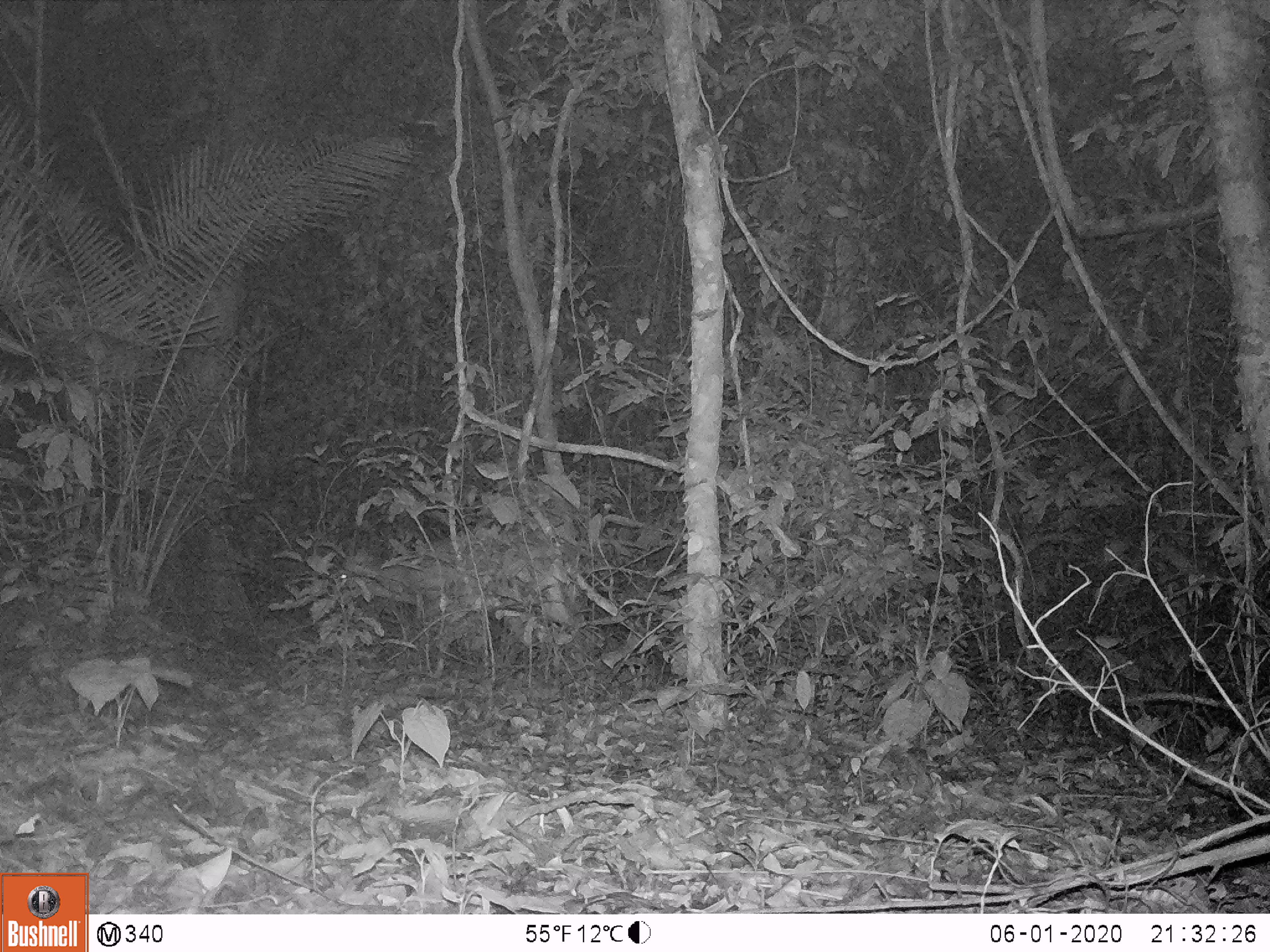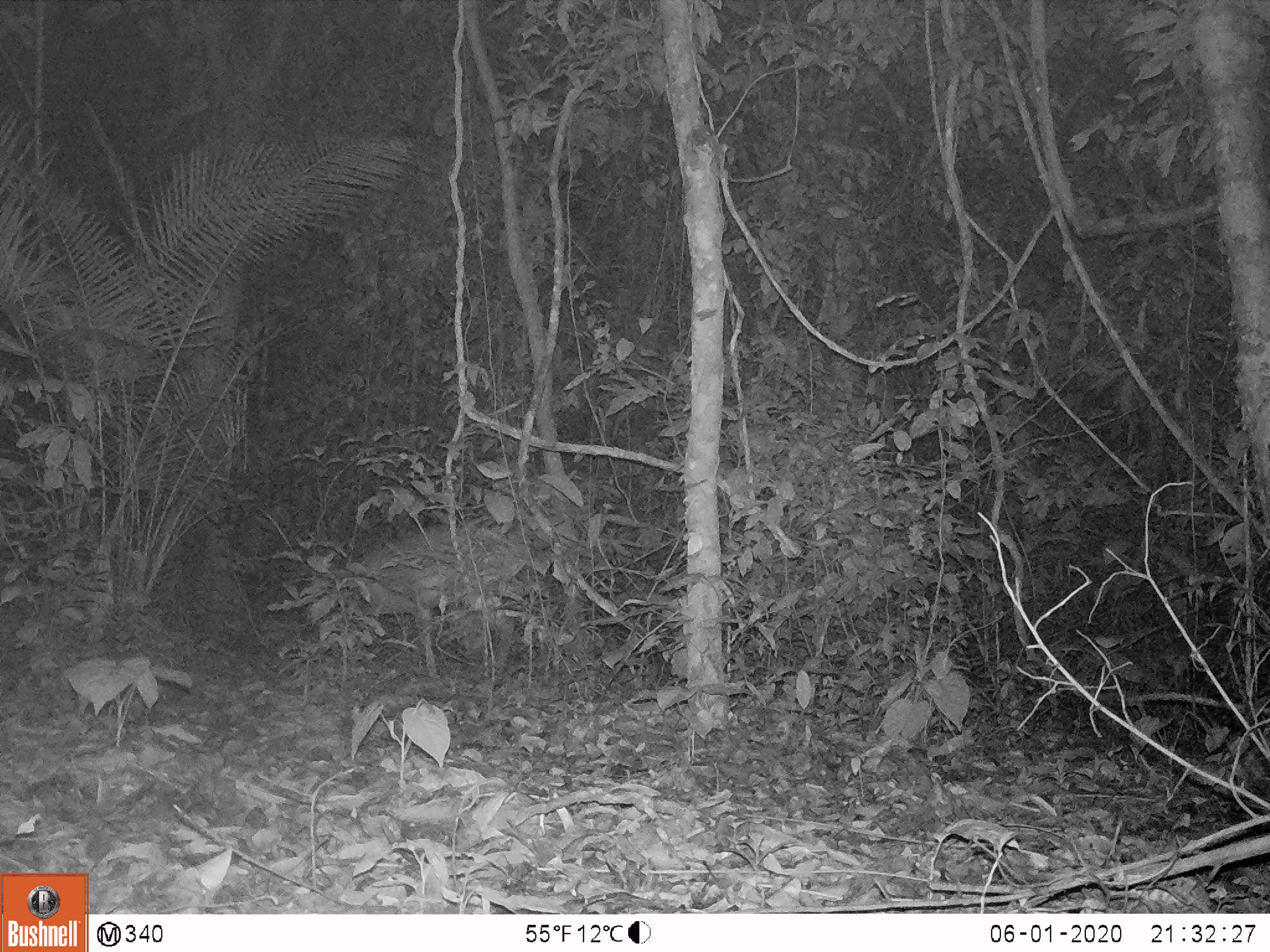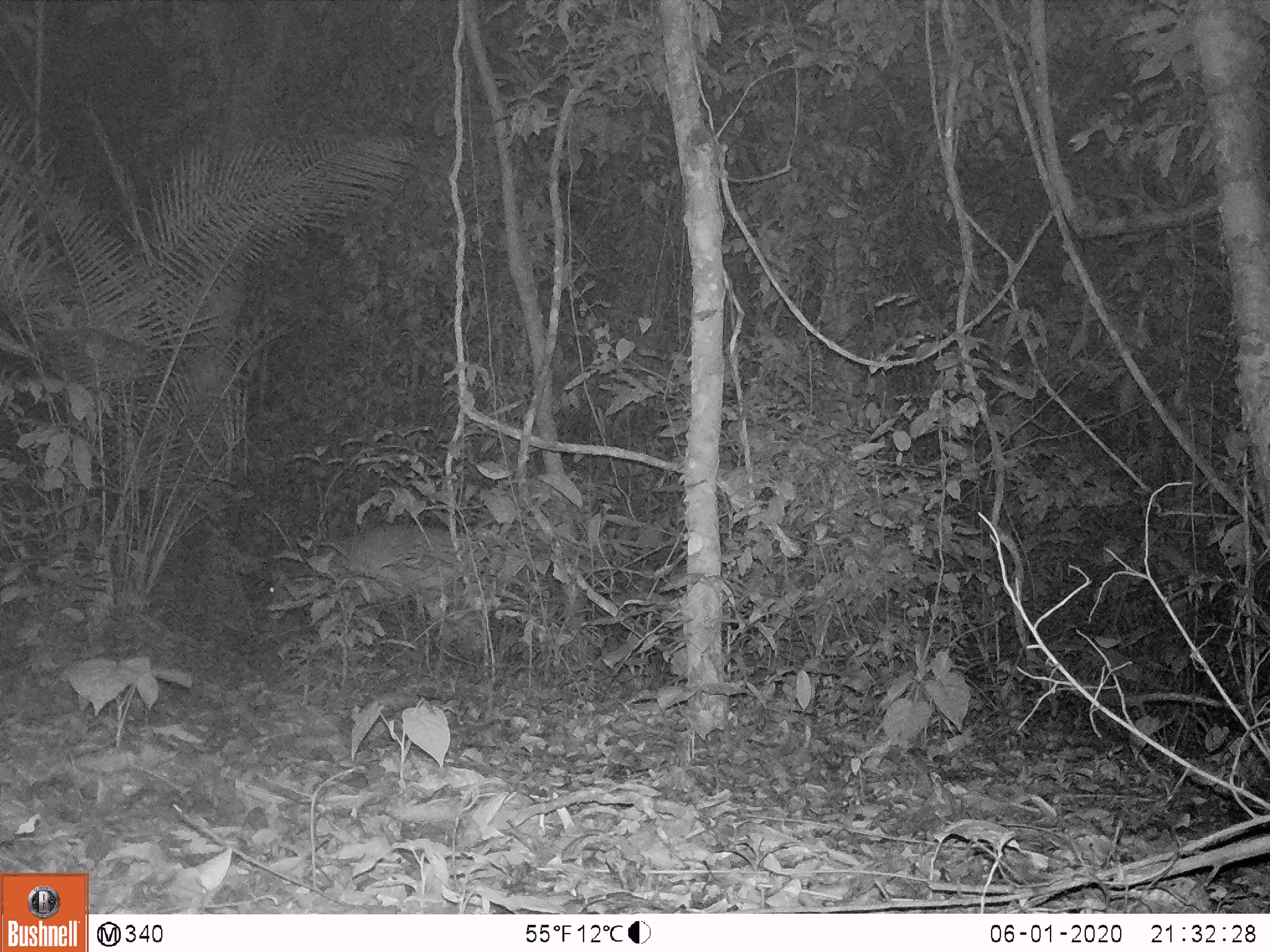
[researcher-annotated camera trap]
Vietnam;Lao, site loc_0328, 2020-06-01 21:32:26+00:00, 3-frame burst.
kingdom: Animalia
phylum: Chordata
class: Mammalia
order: Artiodactyla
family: Cervidae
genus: Muntiacus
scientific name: Muntiacus vuquangensis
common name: large-antlered muntjac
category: large antlered muntjac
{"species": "large antlered muntjac (large-antlered muntjac) (Muntiacus vuquangensis)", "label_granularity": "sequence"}